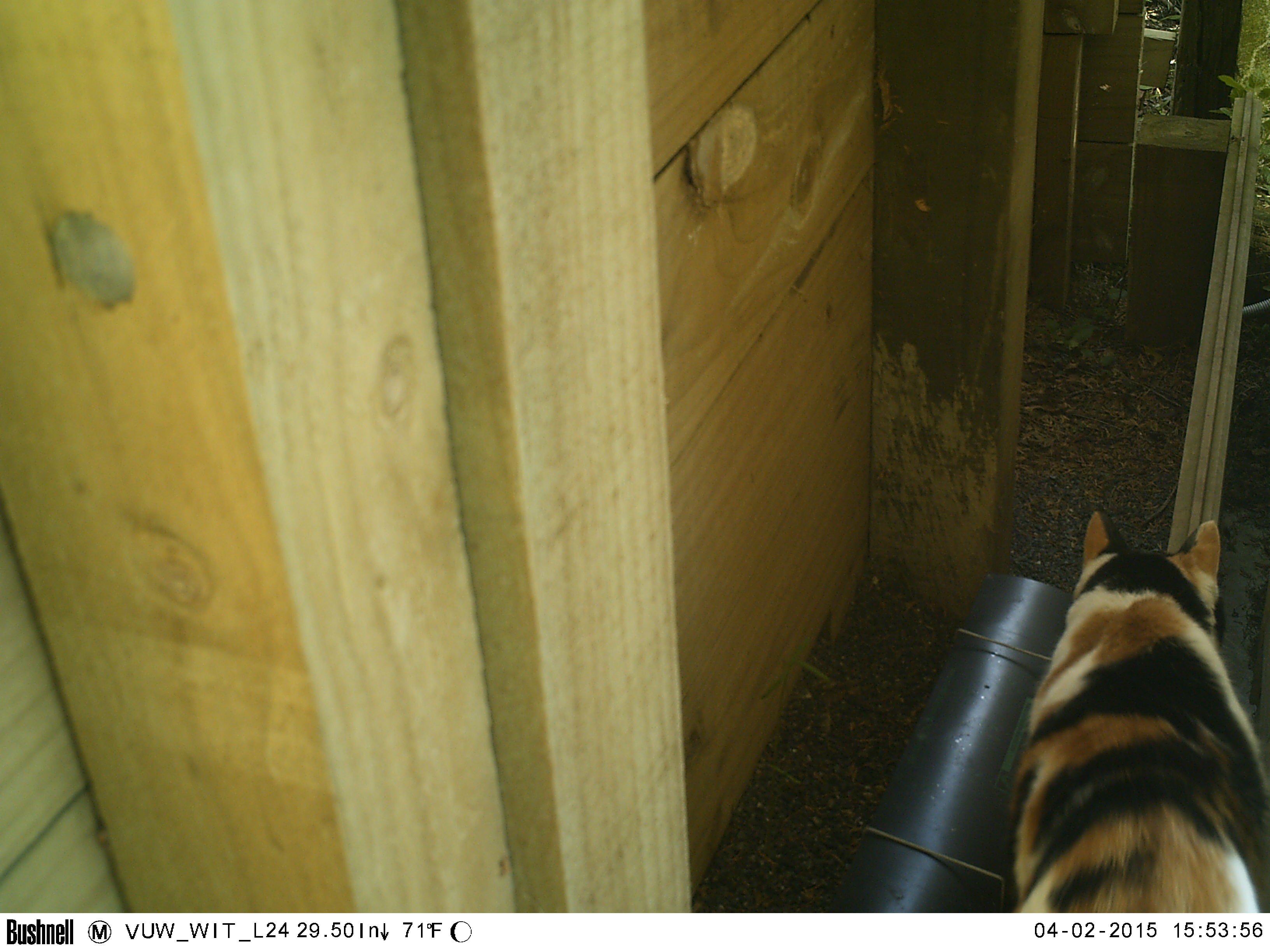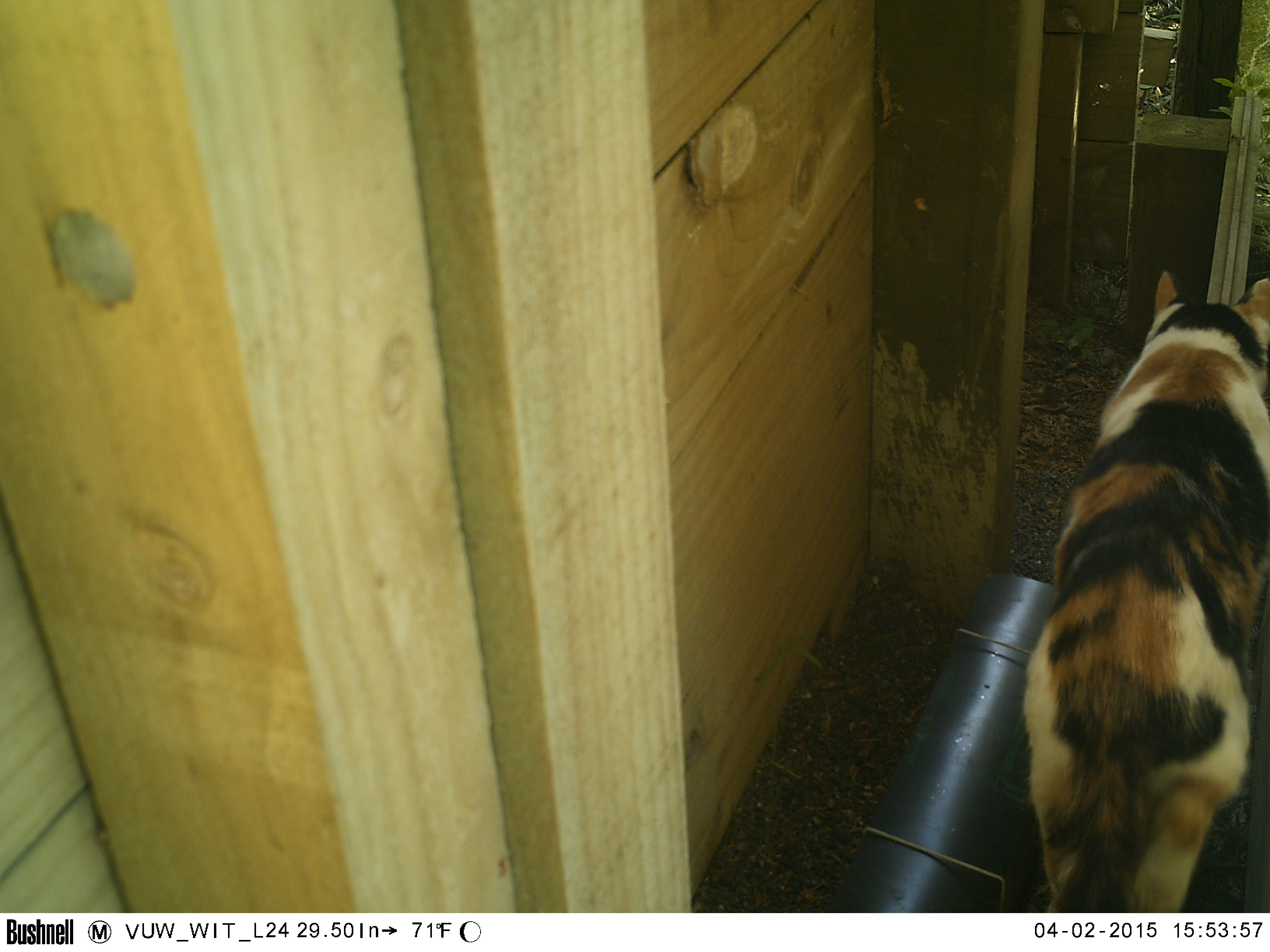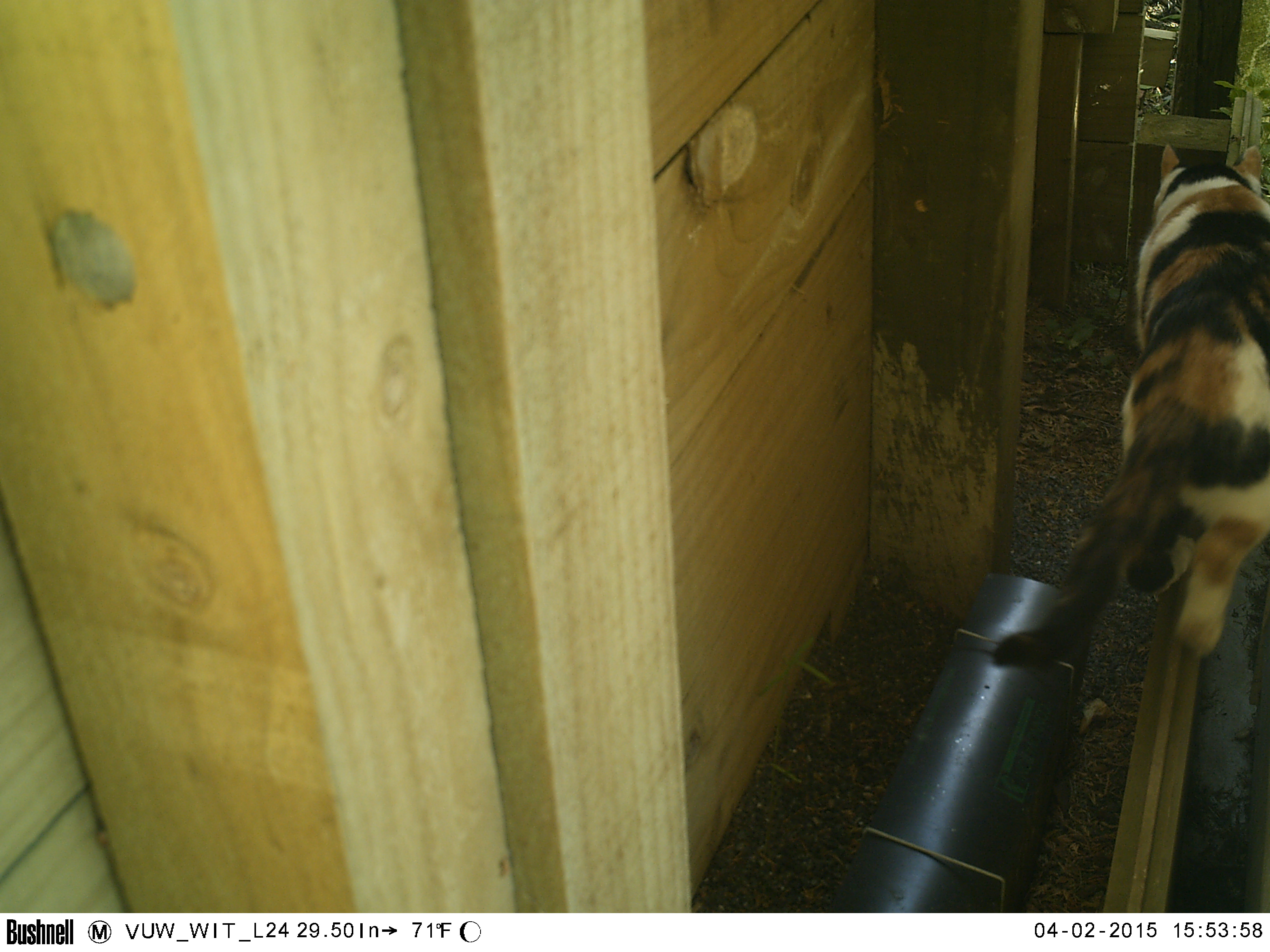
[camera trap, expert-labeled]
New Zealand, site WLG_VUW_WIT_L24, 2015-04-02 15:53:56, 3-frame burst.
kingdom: Animalia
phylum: Chordata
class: Mammalia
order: Carnivora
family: Felidae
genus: Felis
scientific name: Felis catus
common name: domestic cat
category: cat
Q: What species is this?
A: Cat (domestic cat) (Felis catus).